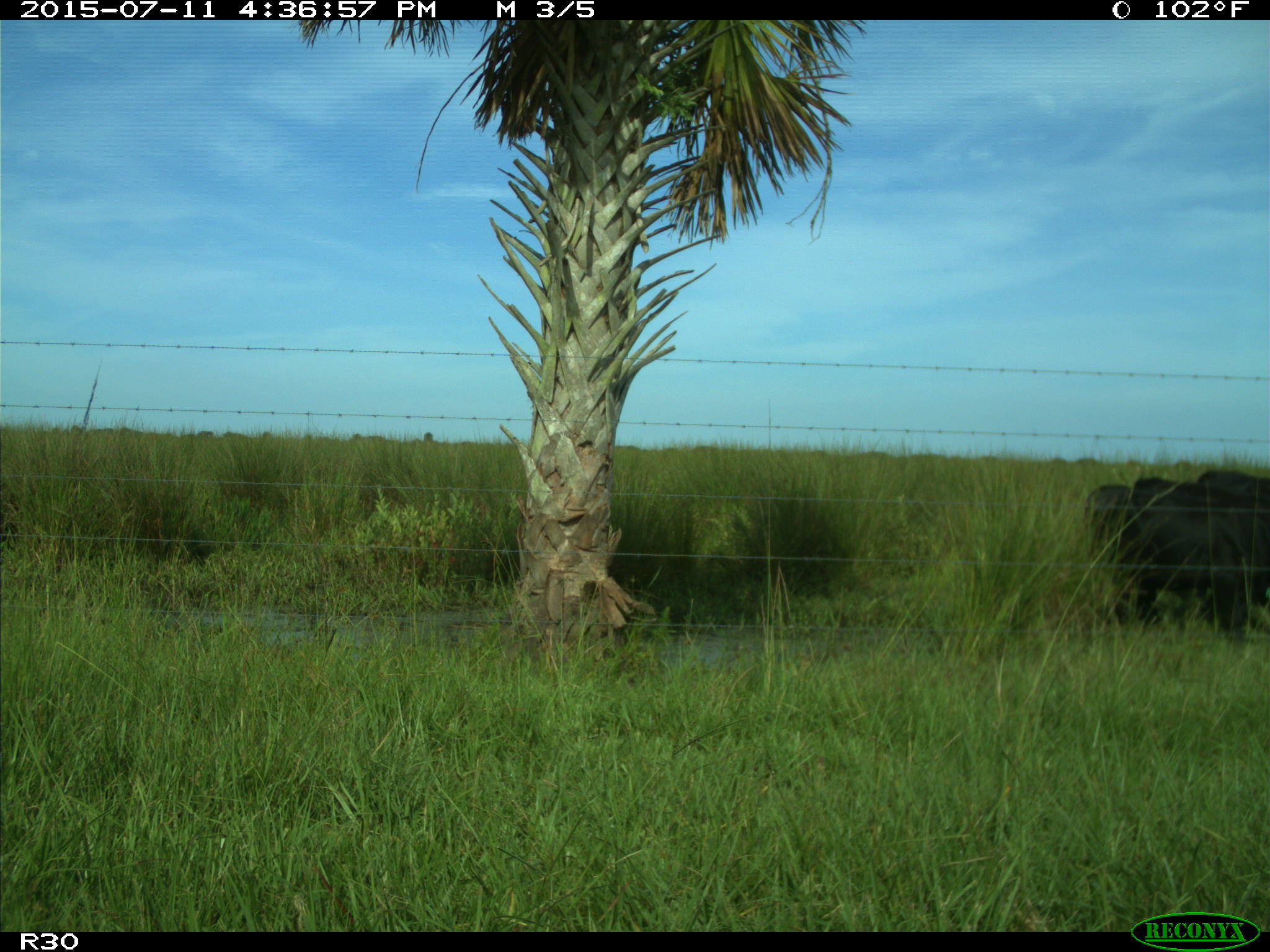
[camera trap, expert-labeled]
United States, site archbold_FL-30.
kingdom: Animalia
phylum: Chordata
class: Mammalia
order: Artiodactyla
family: Bovidae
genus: Bos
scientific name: Bos taurus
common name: domestic cow